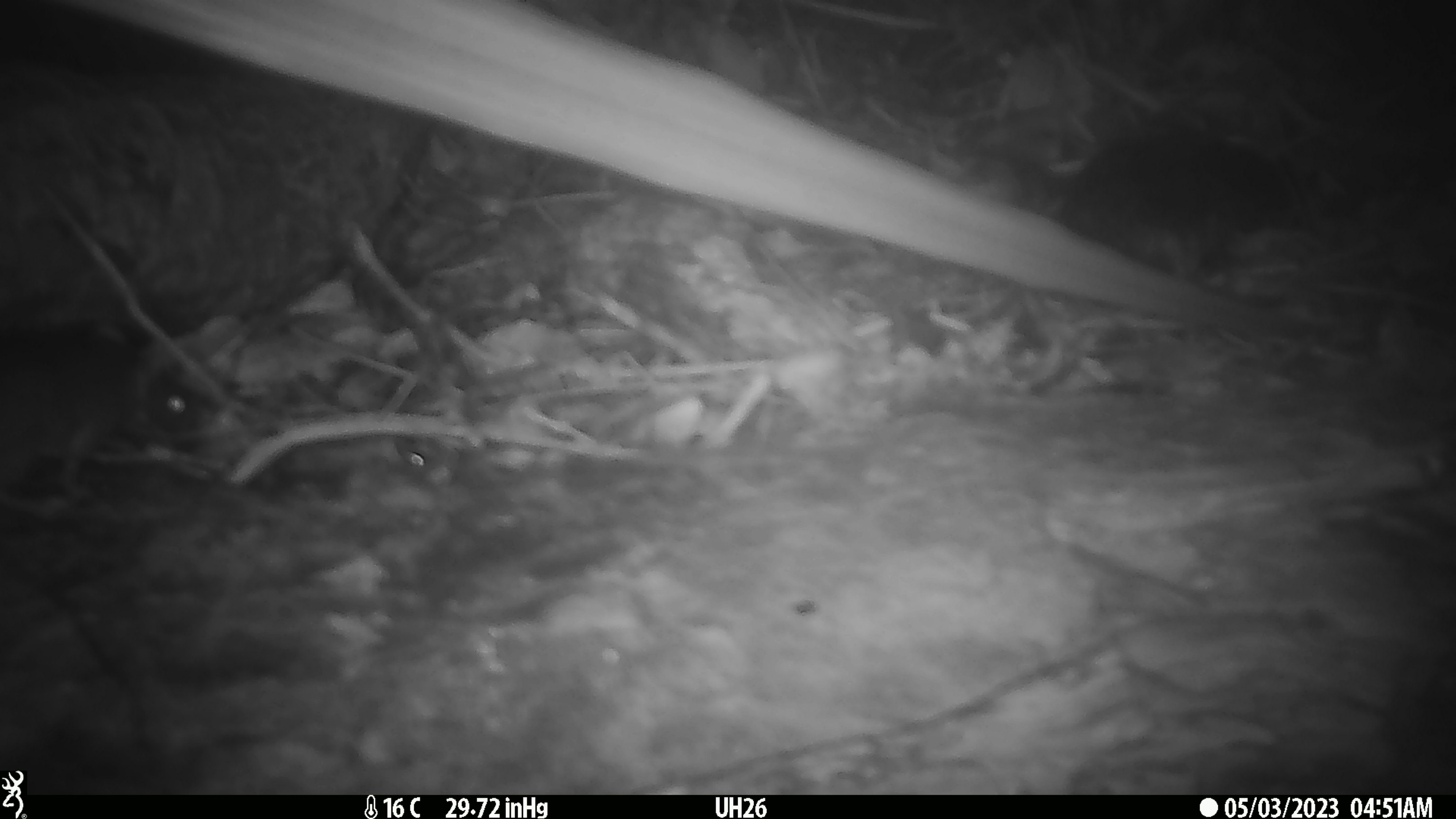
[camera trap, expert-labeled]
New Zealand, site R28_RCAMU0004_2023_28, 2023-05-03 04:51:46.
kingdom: Animalia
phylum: Chordata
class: Mammalia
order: Rodentia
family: Muridae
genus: Mus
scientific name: Mus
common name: mouse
Mouse (Mus).